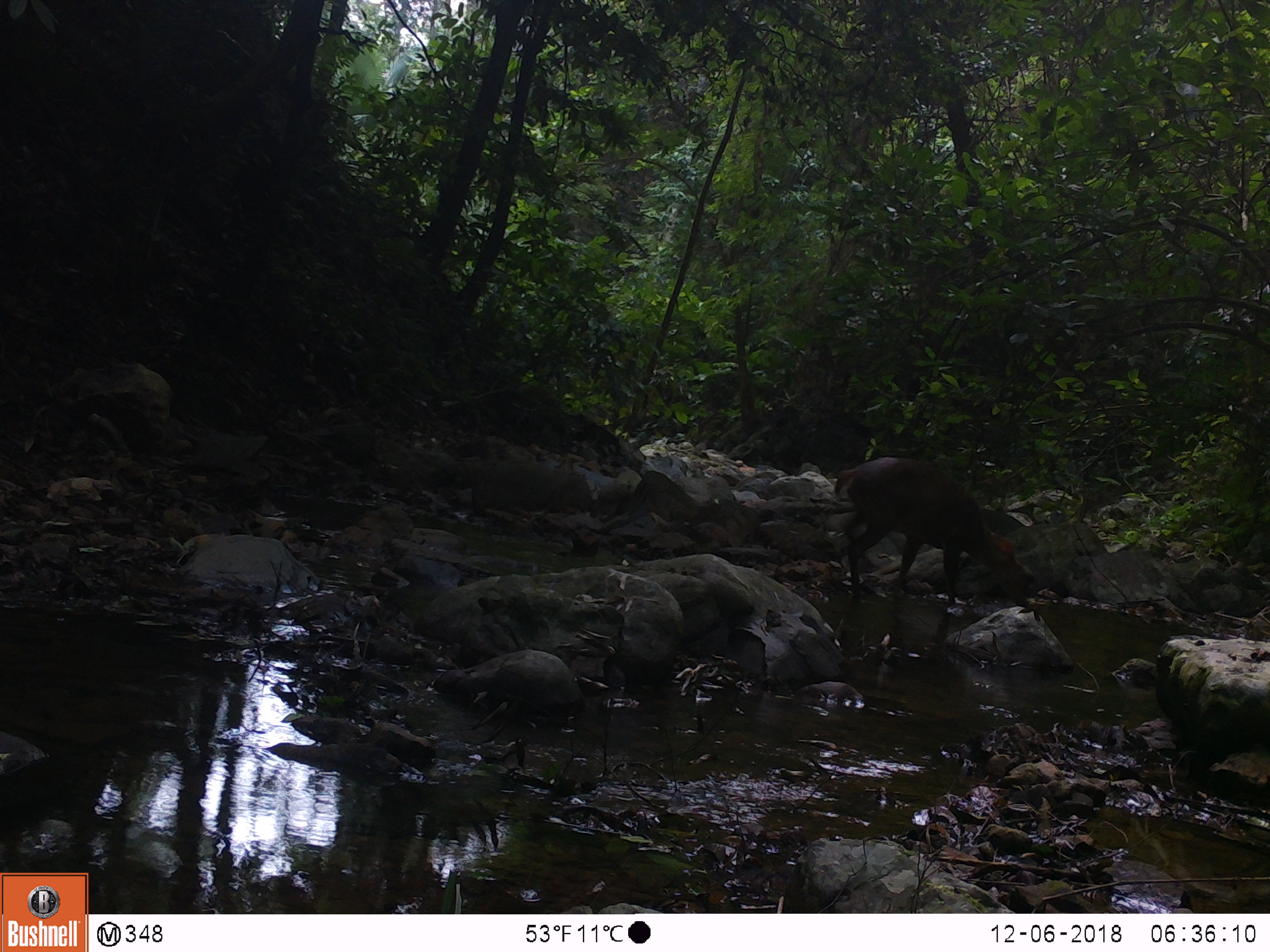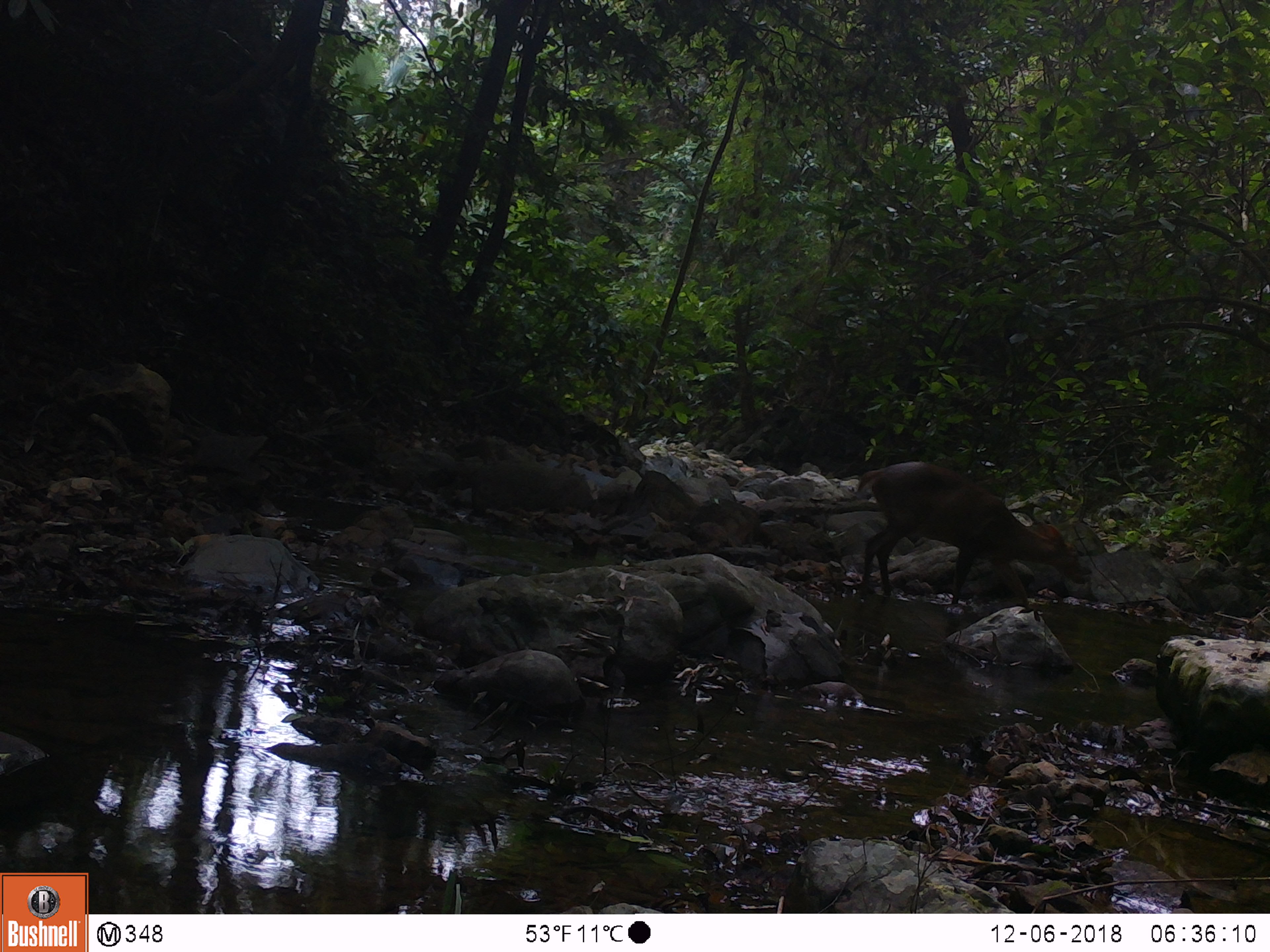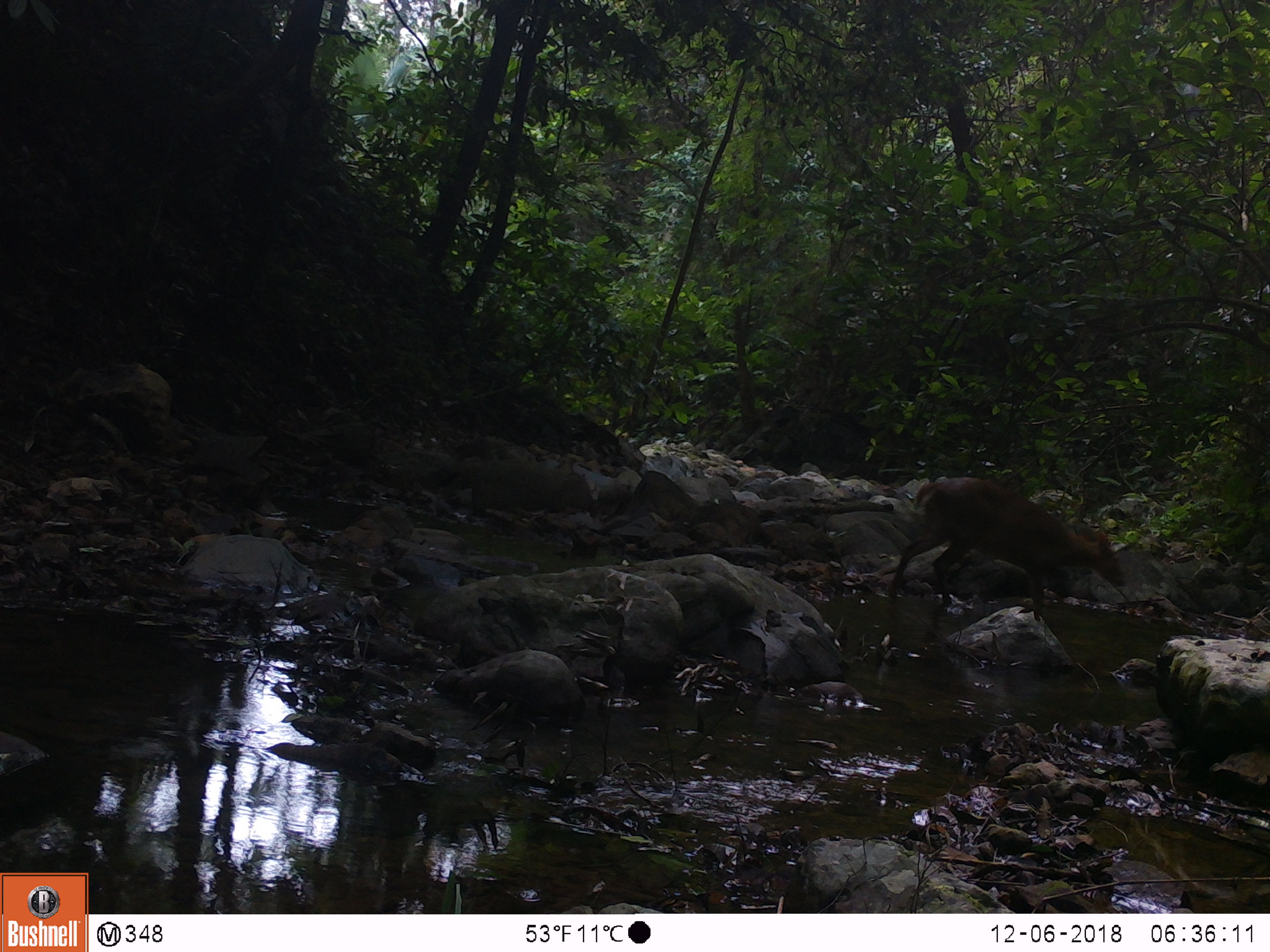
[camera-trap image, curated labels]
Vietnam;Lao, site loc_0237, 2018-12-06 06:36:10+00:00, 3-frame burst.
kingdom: Animalia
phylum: Chordata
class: Mammalia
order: Artiodactyla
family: Cervidae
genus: Muntiacus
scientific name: Muntiacus vuquangensis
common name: large-antlered muntjac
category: large antlered muntjac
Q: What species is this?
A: Large antlered muntjac (large-antlered muntjac) (Muntiacus vuquangensis).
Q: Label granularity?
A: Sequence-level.